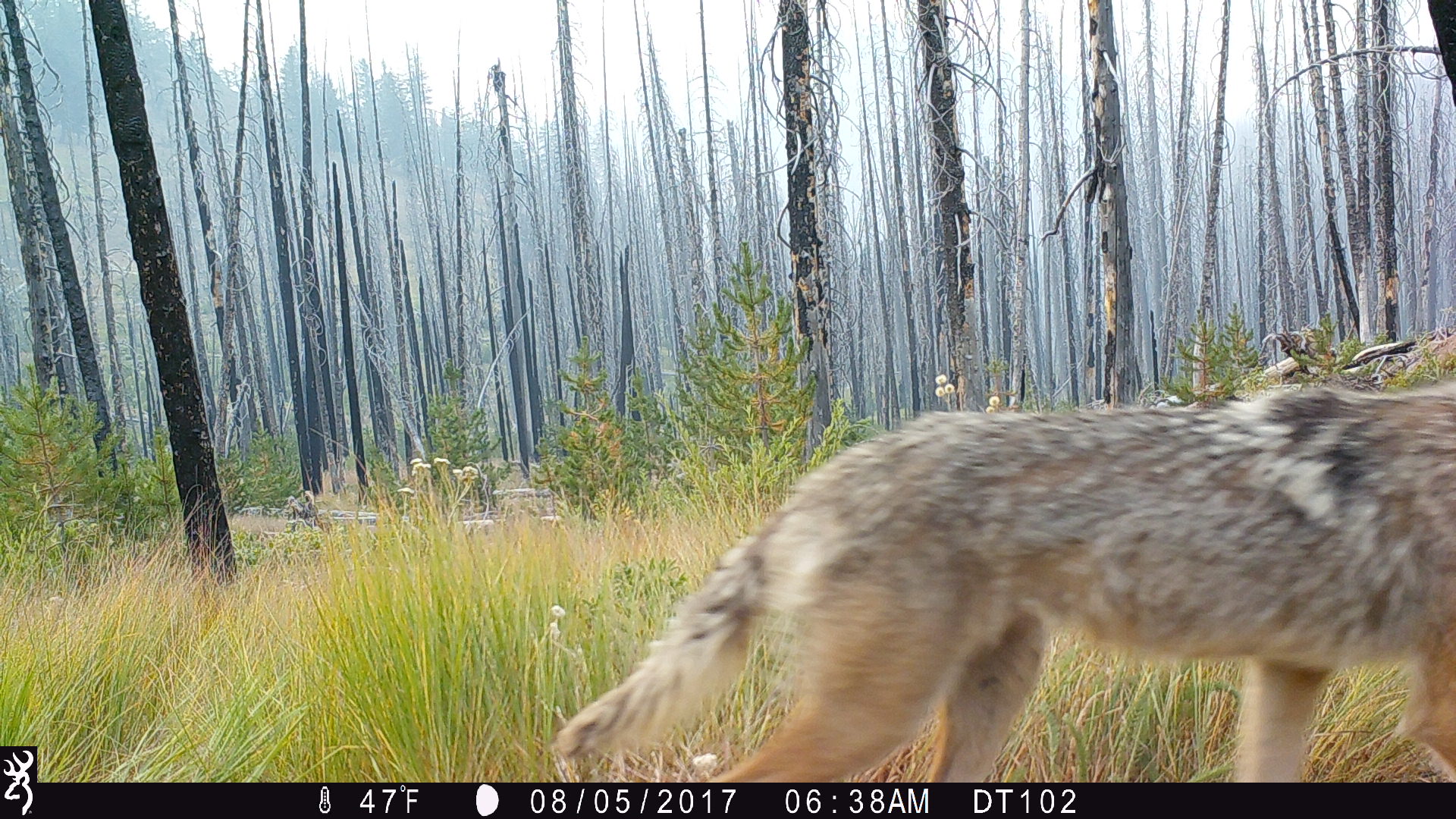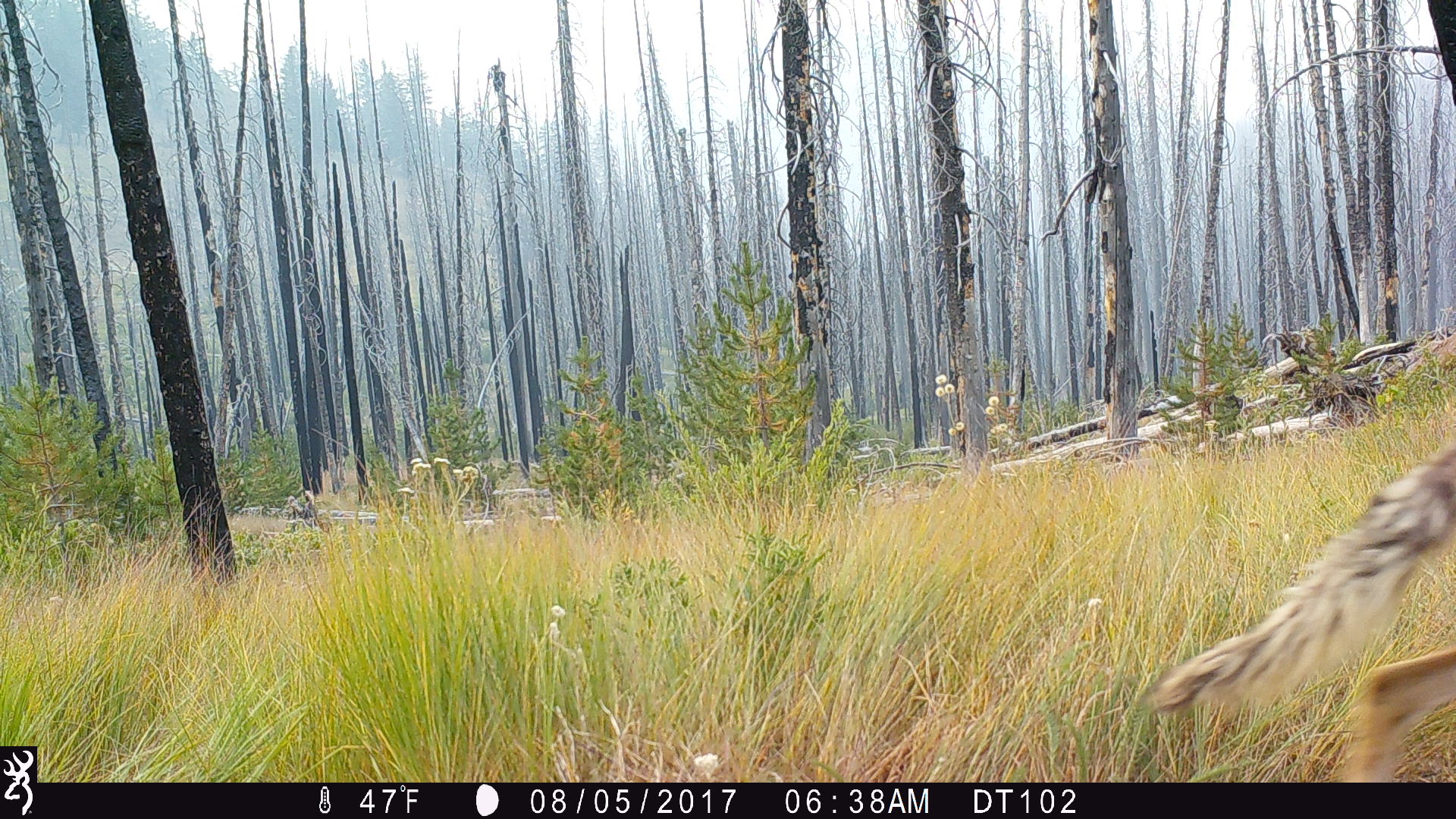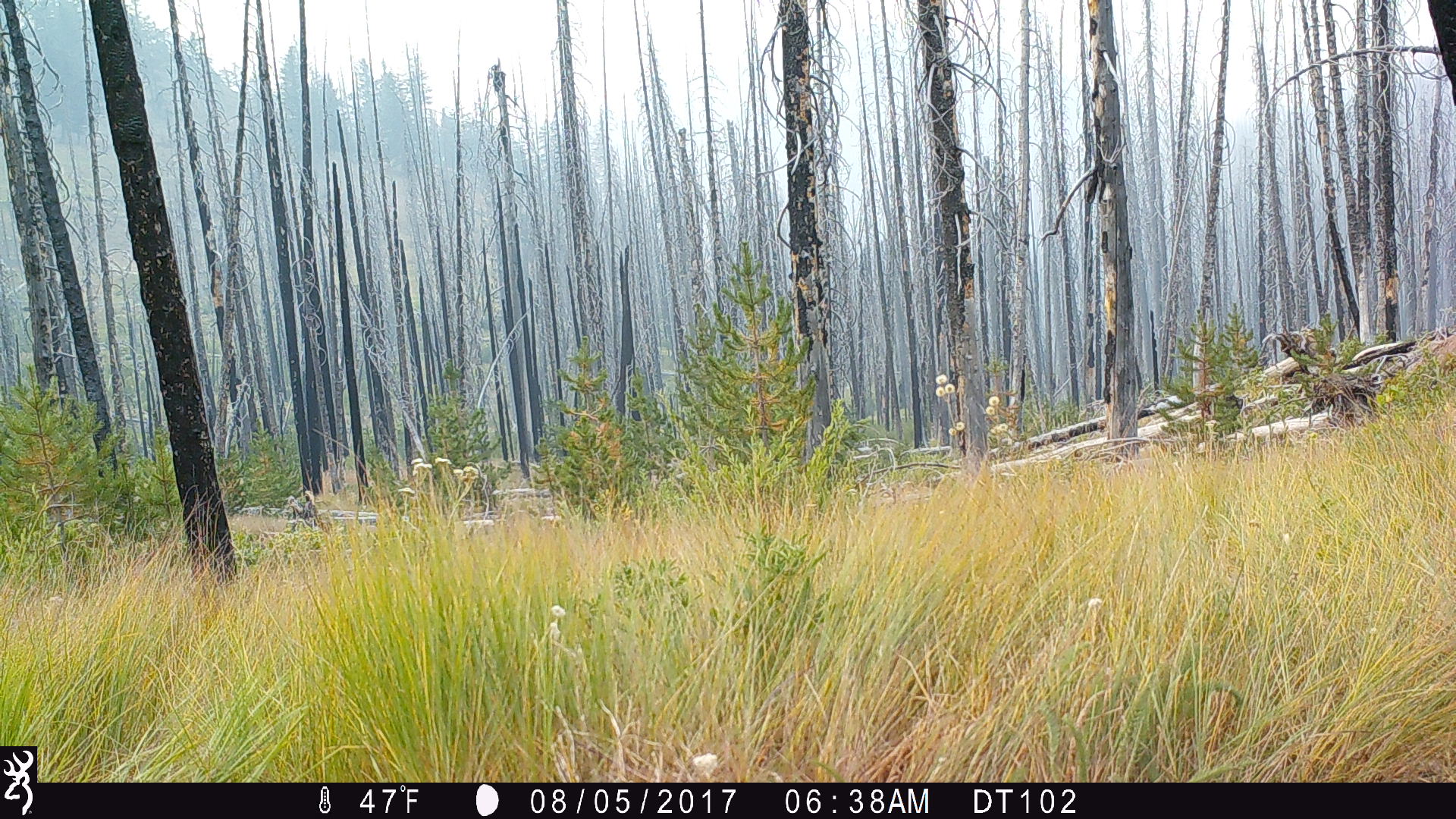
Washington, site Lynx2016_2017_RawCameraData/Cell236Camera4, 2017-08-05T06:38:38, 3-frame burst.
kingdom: Animalia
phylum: Chordata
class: Mammalia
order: Carnivora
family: Canidae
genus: Canis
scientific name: Canis latrans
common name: coyote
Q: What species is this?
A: Canis latrans (coyote).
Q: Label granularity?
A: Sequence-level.